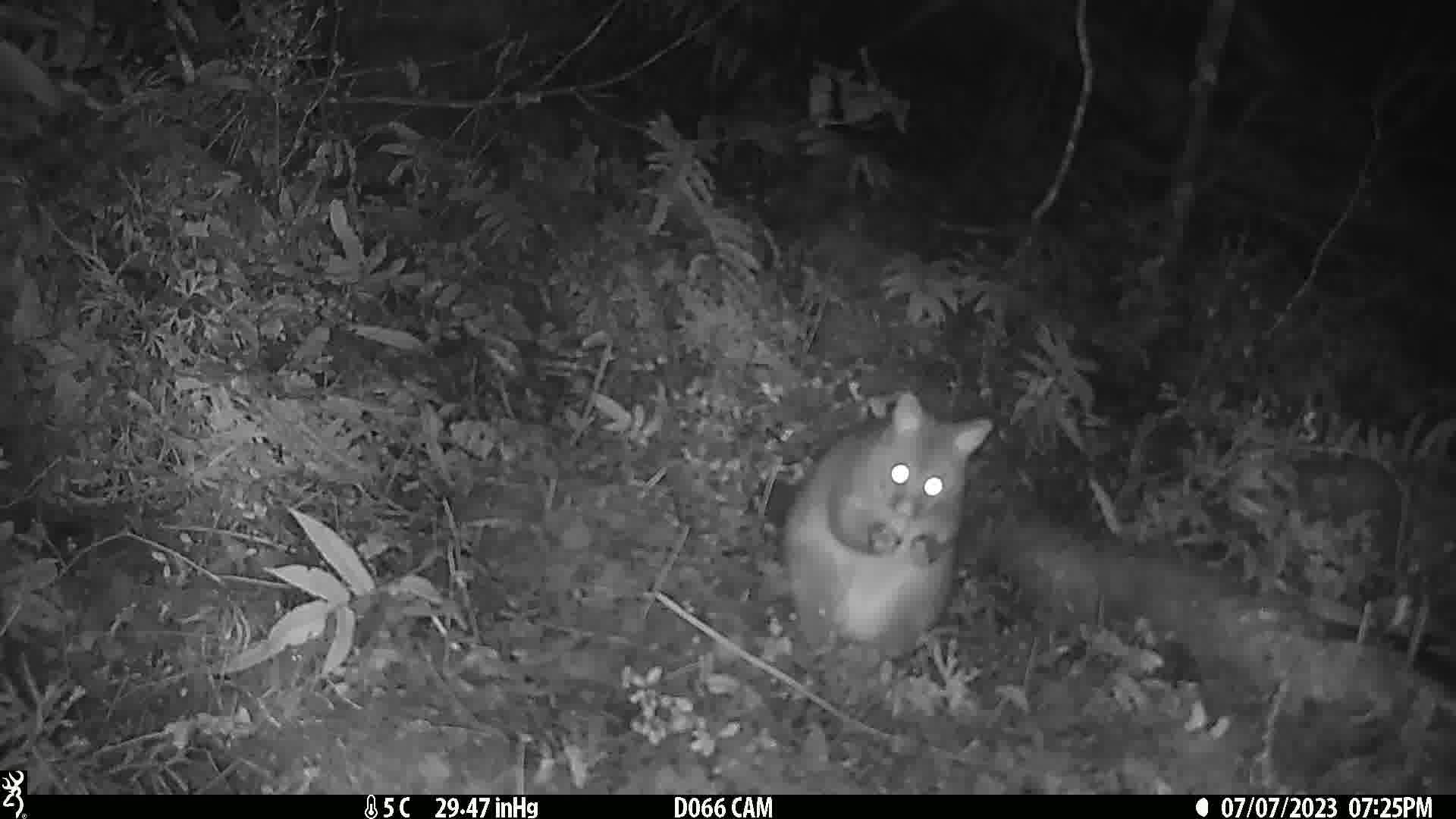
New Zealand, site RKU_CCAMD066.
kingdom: Animalia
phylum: Chordata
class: Mammalia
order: Diprotodontia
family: Phalangeridae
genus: Trichosurus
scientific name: Trichosurus vulpecula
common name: common brushtail possum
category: possum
Possum (common brushtail possum) (Trichosurus vulpecula).